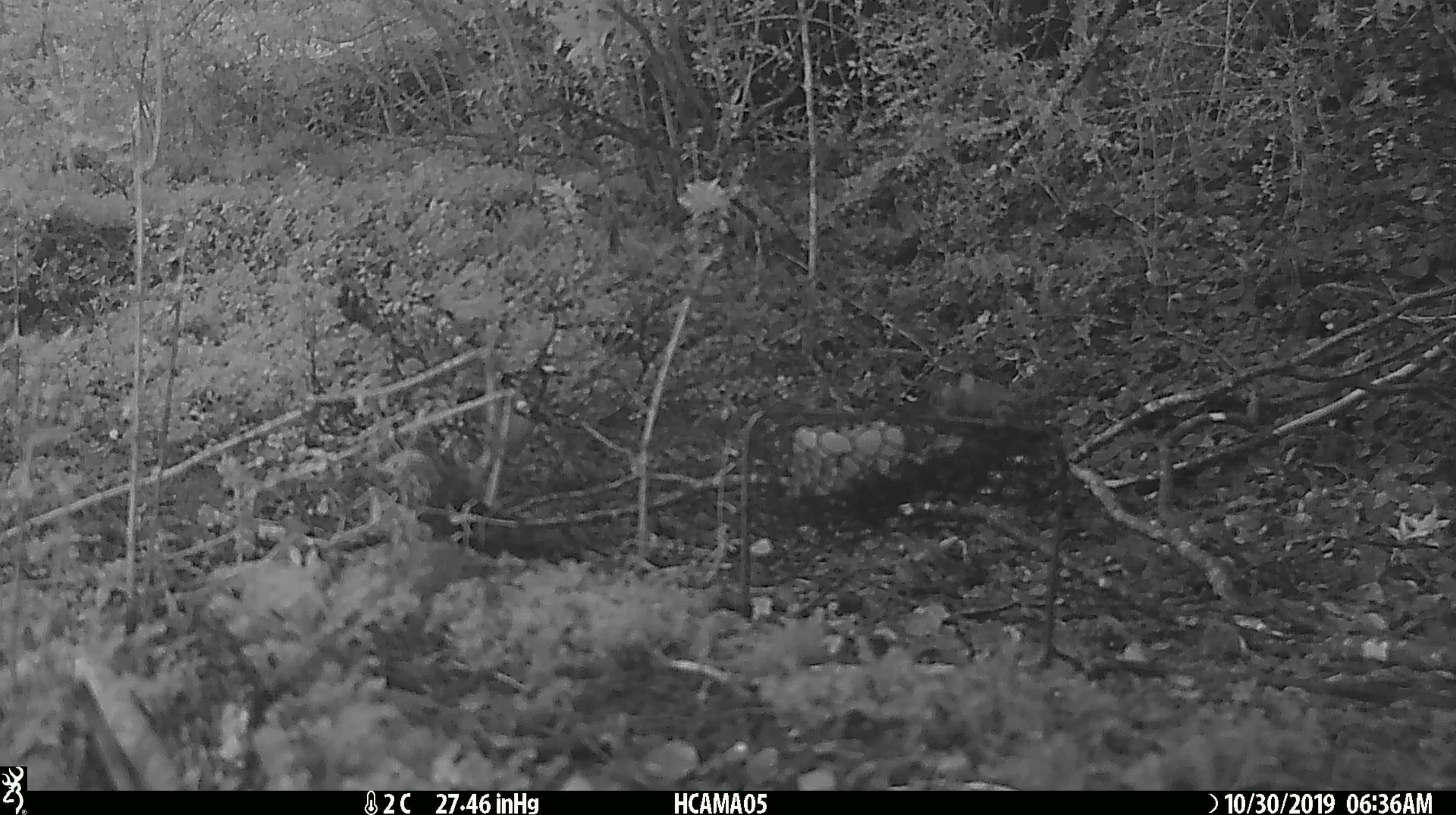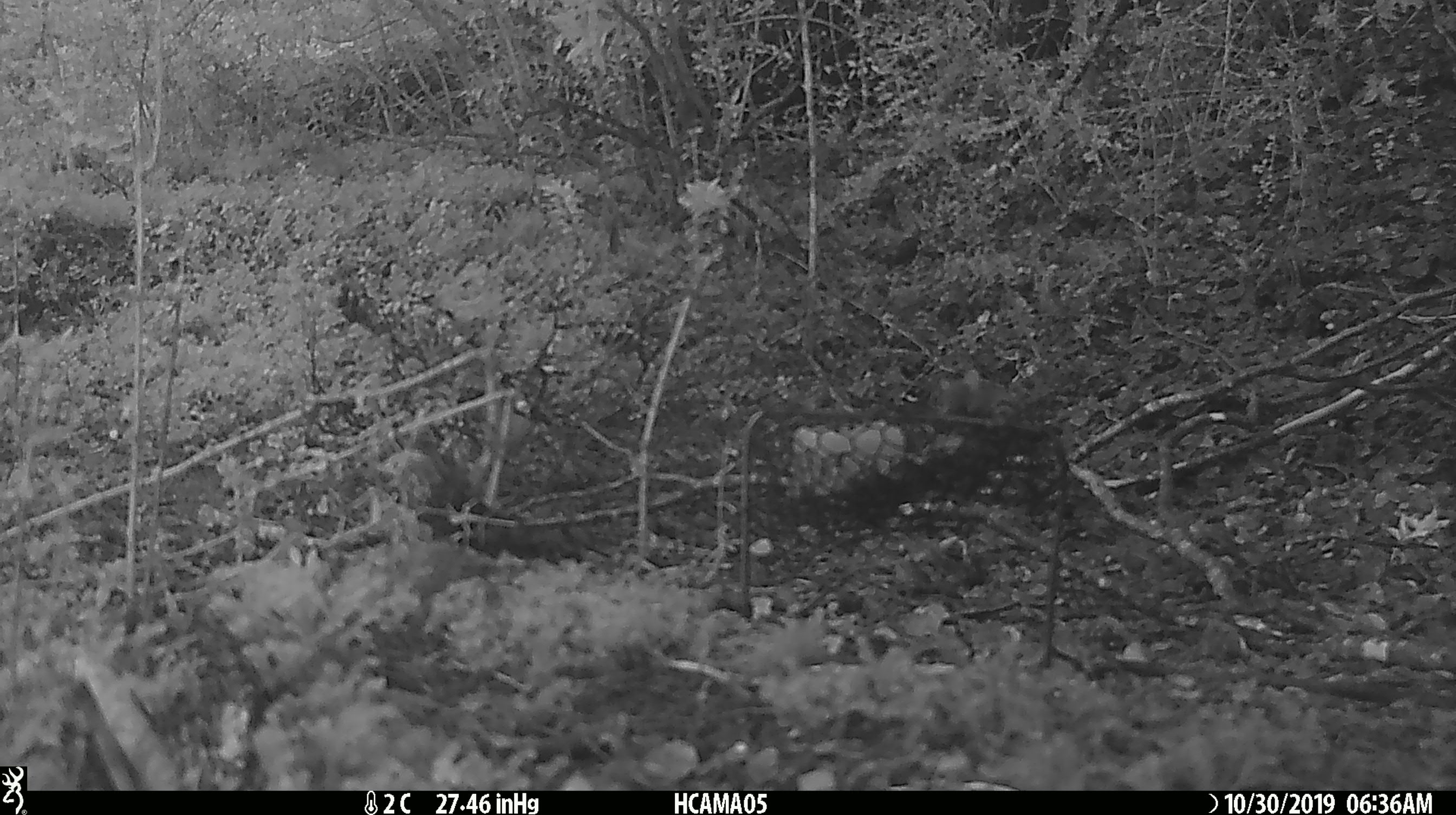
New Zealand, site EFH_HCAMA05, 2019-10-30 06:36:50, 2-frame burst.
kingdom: Animalia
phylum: Chordata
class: Mammalia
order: Rodentia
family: Muridae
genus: Mus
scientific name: Mus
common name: mouse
Mouse (Mus).